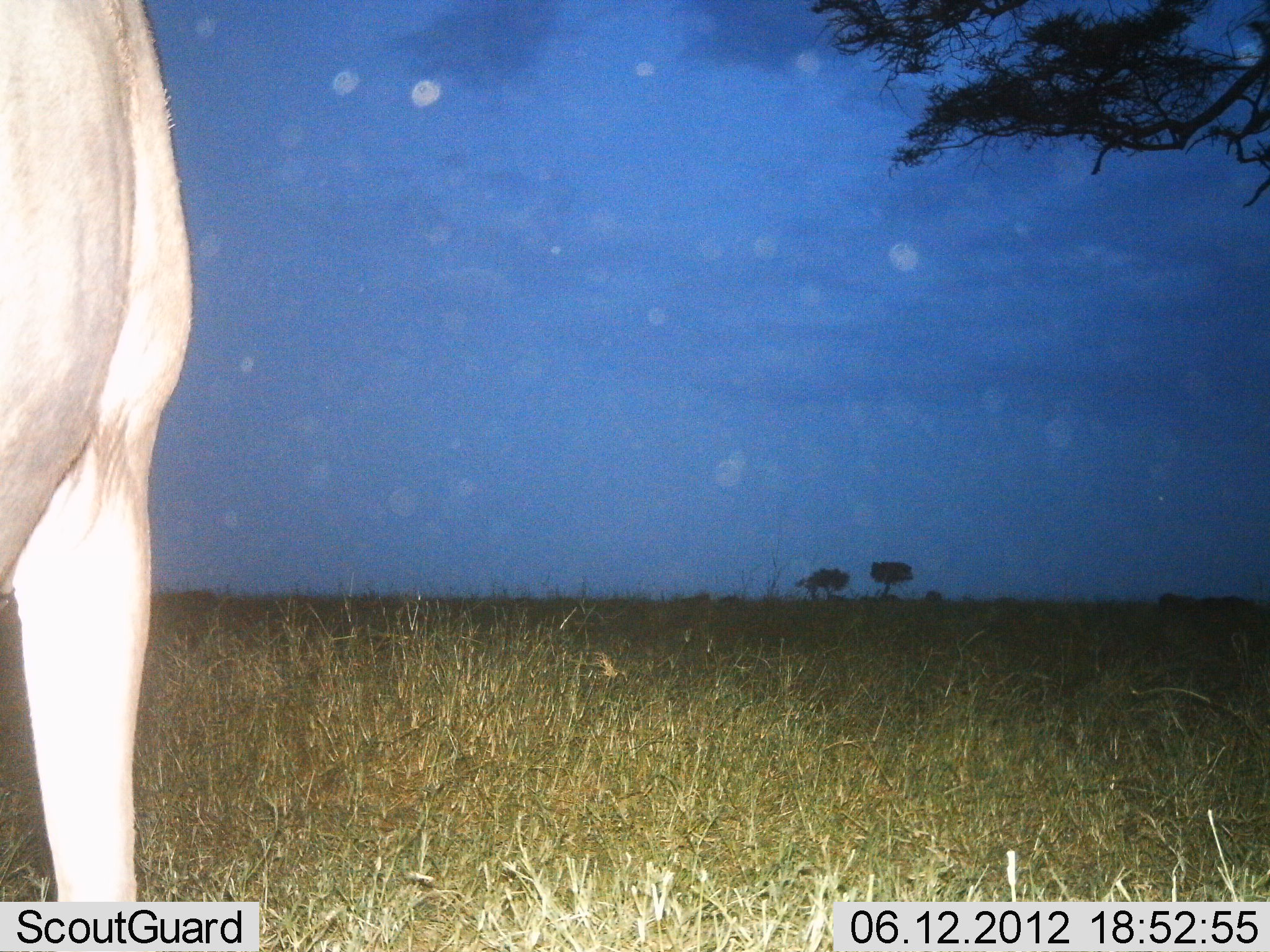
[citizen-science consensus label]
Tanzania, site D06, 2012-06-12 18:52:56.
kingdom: Animalia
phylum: Chordata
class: Mammalia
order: Artiodactyla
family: Bovidae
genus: Connochaetes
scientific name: Connochaetes taurinus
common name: blue wildebeest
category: wildebeest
Wildebeest (blue wildebeest) (Connochaetes taurinus), count 1. Behavior (volunteer vote fractions): standing 100%, resting 0%, moving 0%, interacting 0%. Young present (vote fraction): 0%. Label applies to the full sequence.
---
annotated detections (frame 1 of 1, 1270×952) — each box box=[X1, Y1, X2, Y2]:
animal: box=[0, 0, 194, 904]